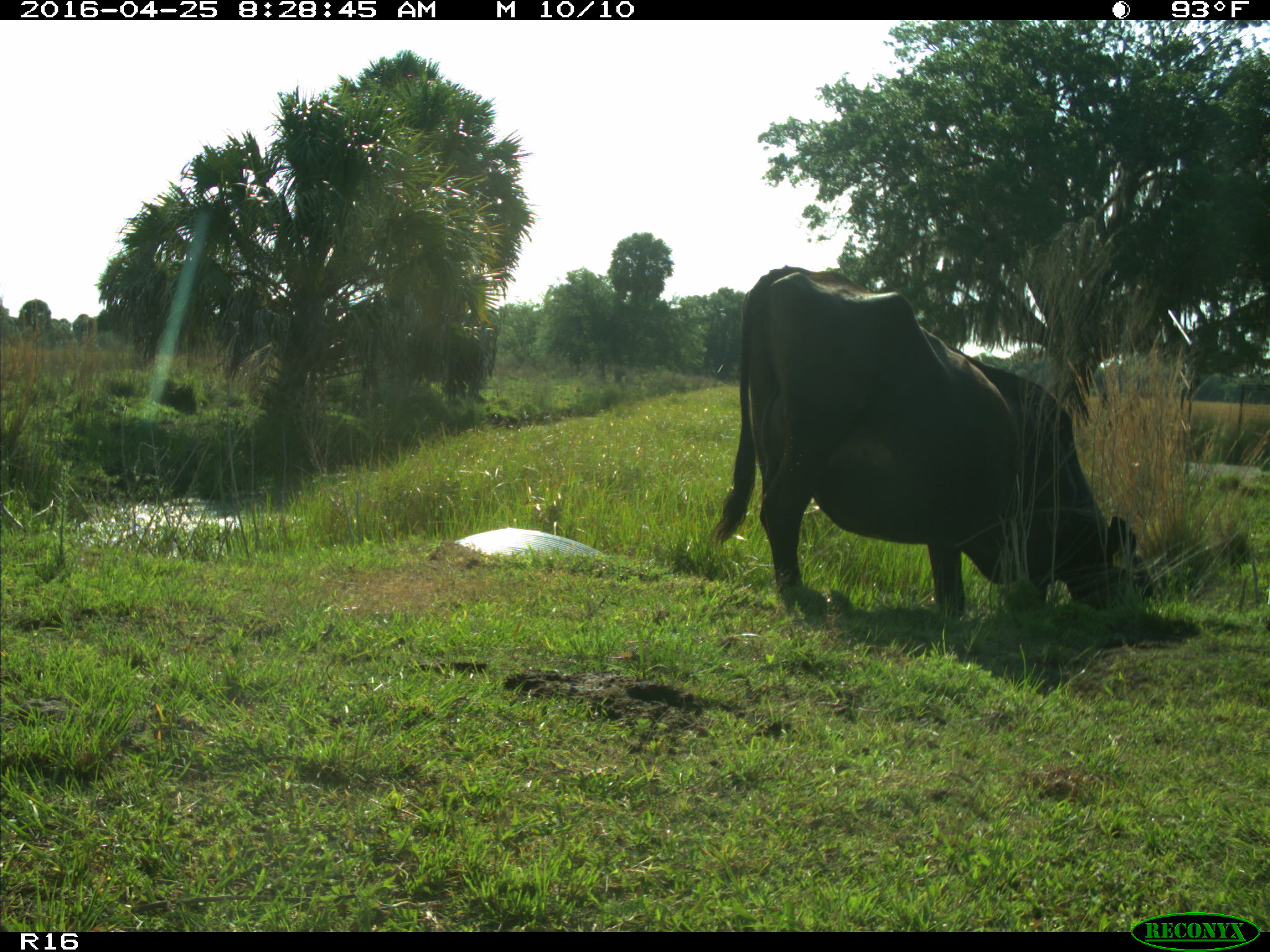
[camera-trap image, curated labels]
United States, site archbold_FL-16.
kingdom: Animalia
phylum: Chordata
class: Mammalia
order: Artiodactyla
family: Bovidae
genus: Bos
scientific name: Bos taurus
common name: domestic cow